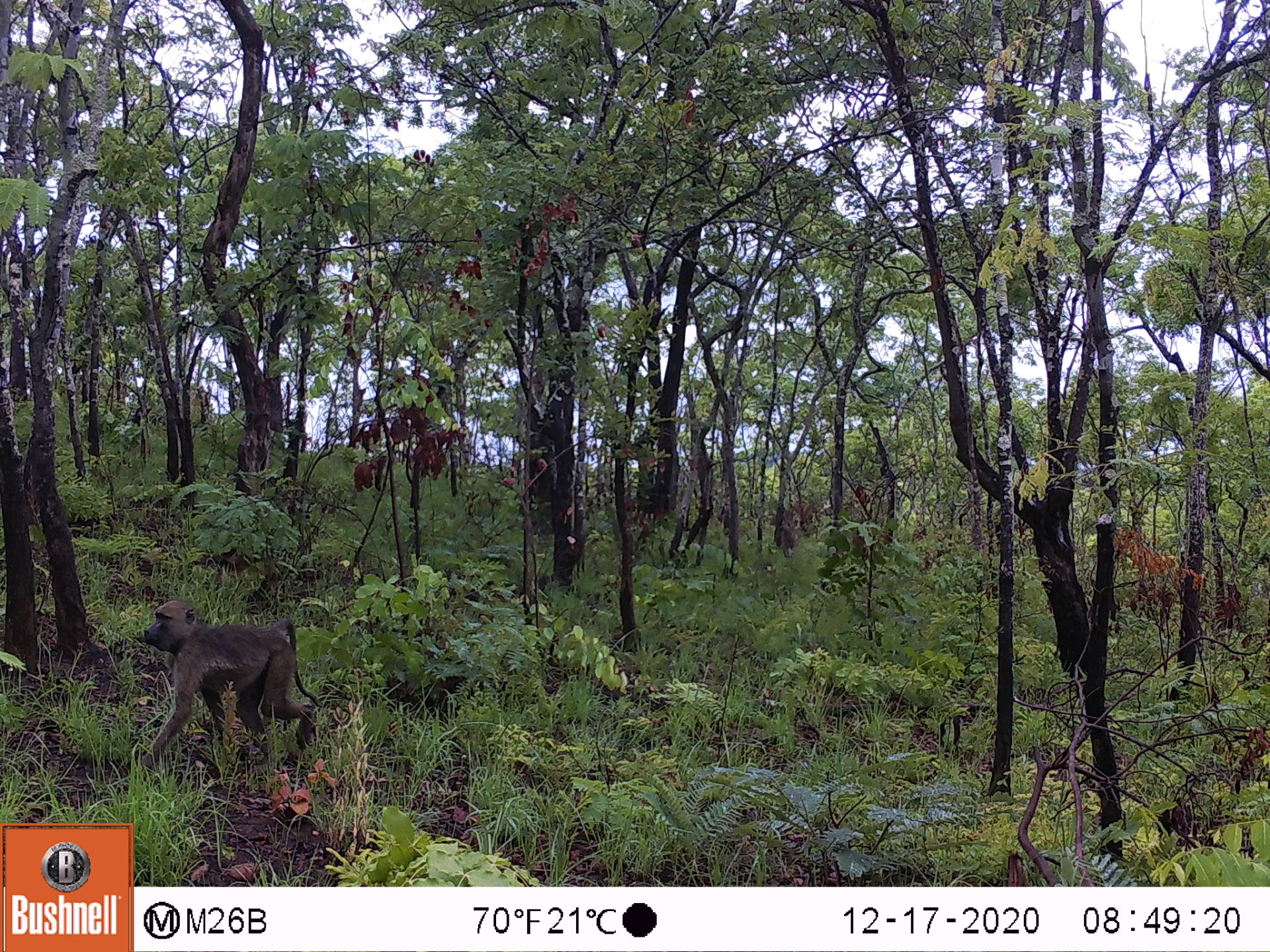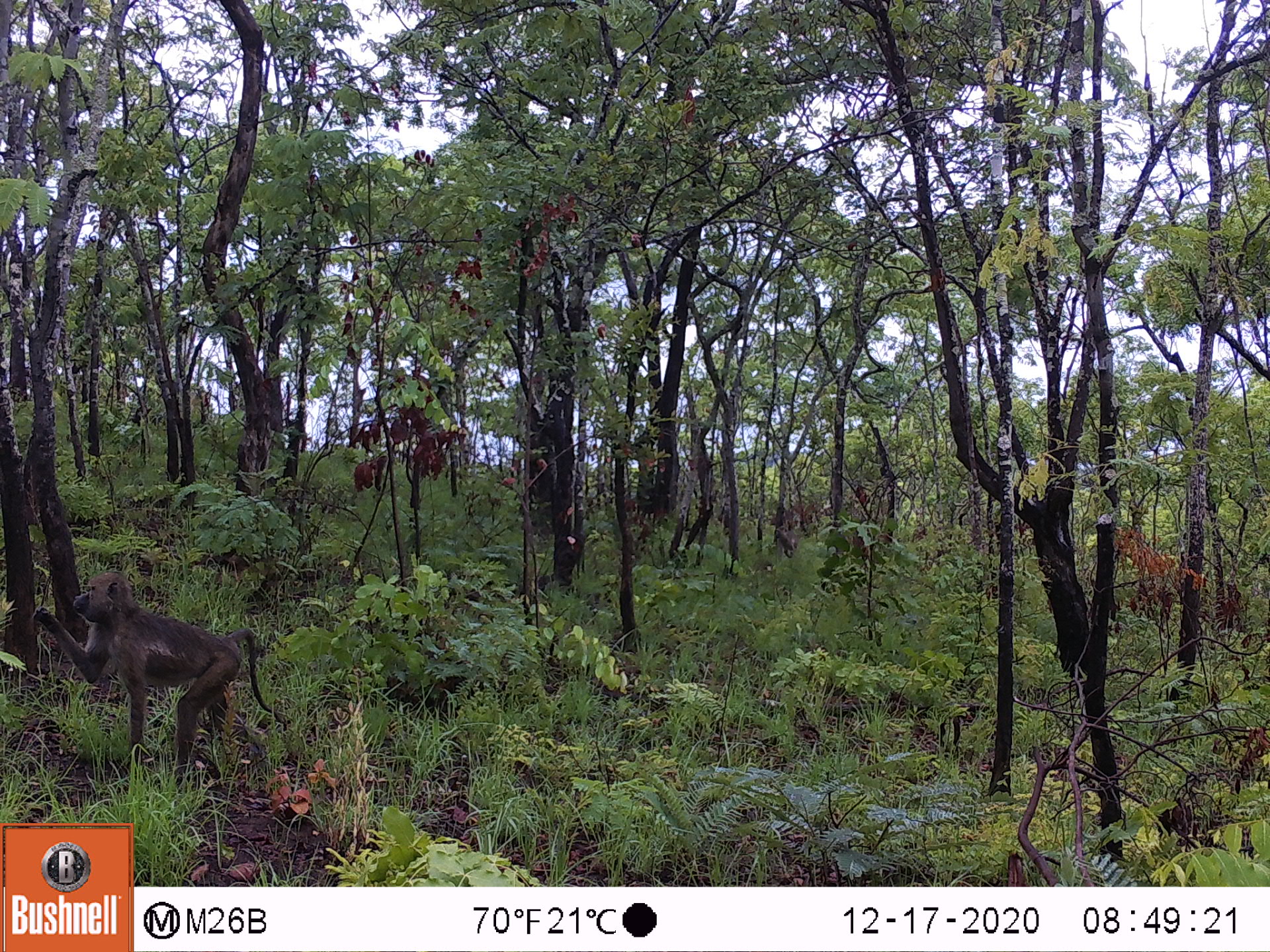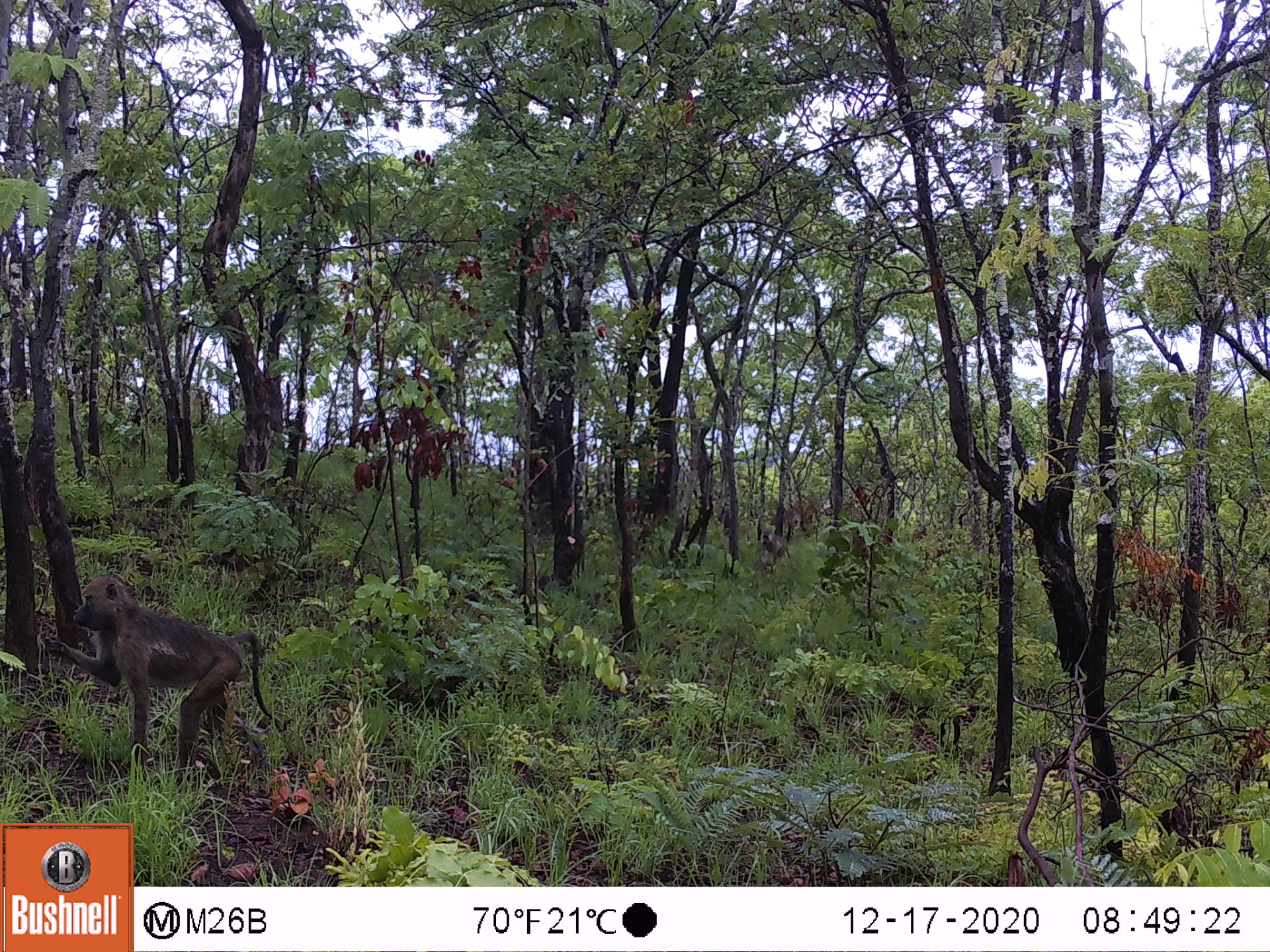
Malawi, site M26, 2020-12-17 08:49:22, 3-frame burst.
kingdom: Animalia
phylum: Chordata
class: Mammalia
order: Primates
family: Cercopithecidae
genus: Papio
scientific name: Papio cynocephalus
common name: yellow baboon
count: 1